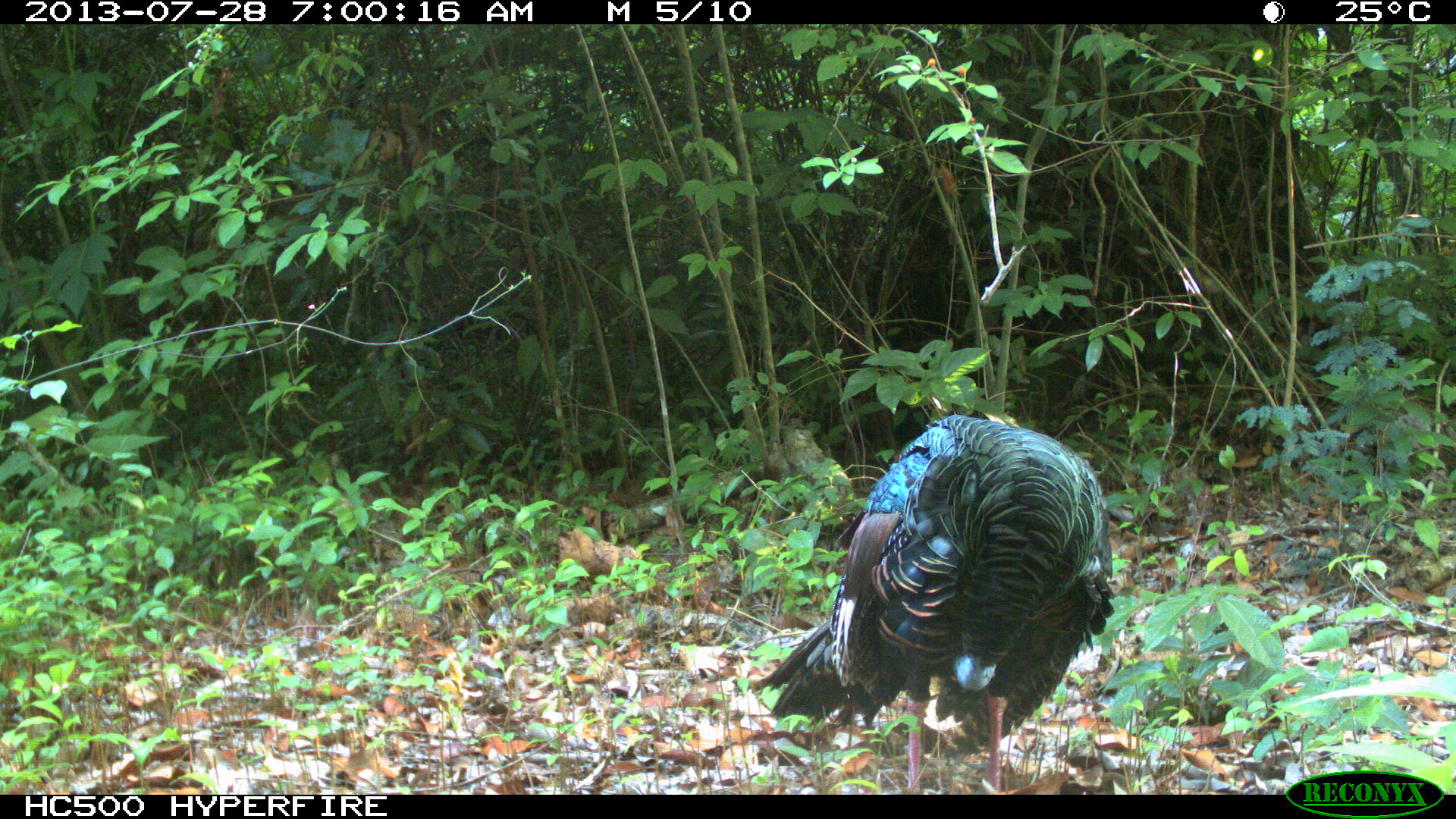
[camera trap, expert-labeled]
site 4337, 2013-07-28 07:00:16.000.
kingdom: Animalia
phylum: Chordata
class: Aves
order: Galliformes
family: Phasianidae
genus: Meleagris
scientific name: Meleagris ocellata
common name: ocellated turkey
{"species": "Meleagris ocellata (ocellated turkey)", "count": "1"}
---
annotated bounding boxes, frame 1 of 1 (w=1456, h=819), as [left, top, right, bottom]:
meleagris ocellata: [749, 412, 1116, 794]